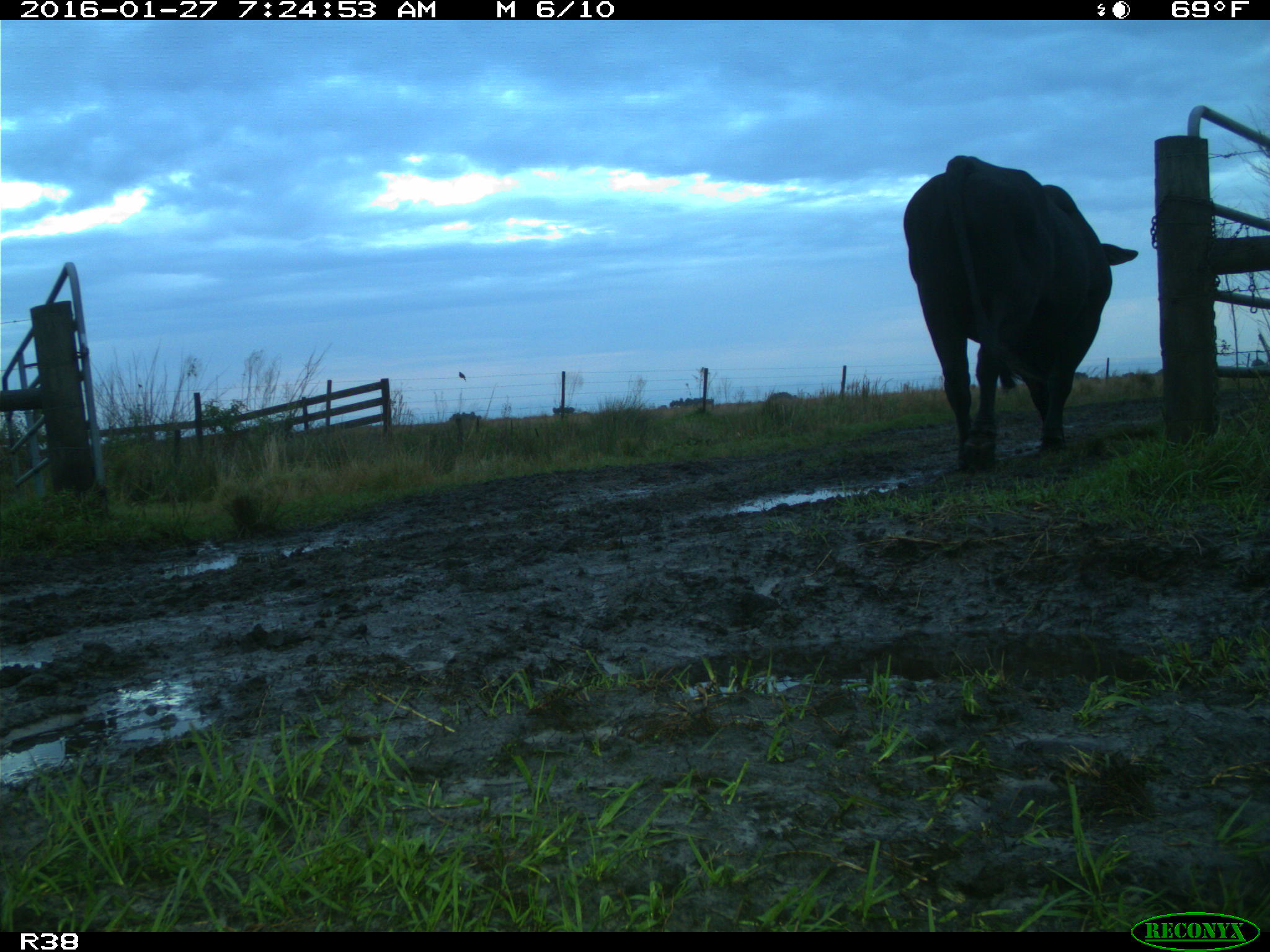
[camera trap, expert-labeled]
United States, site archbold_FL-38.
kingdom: Animalia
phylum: Chordata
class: Mammalia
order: Artiodactyla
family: Bovidae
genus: Bos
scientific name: Bos taurus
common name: domestic cow